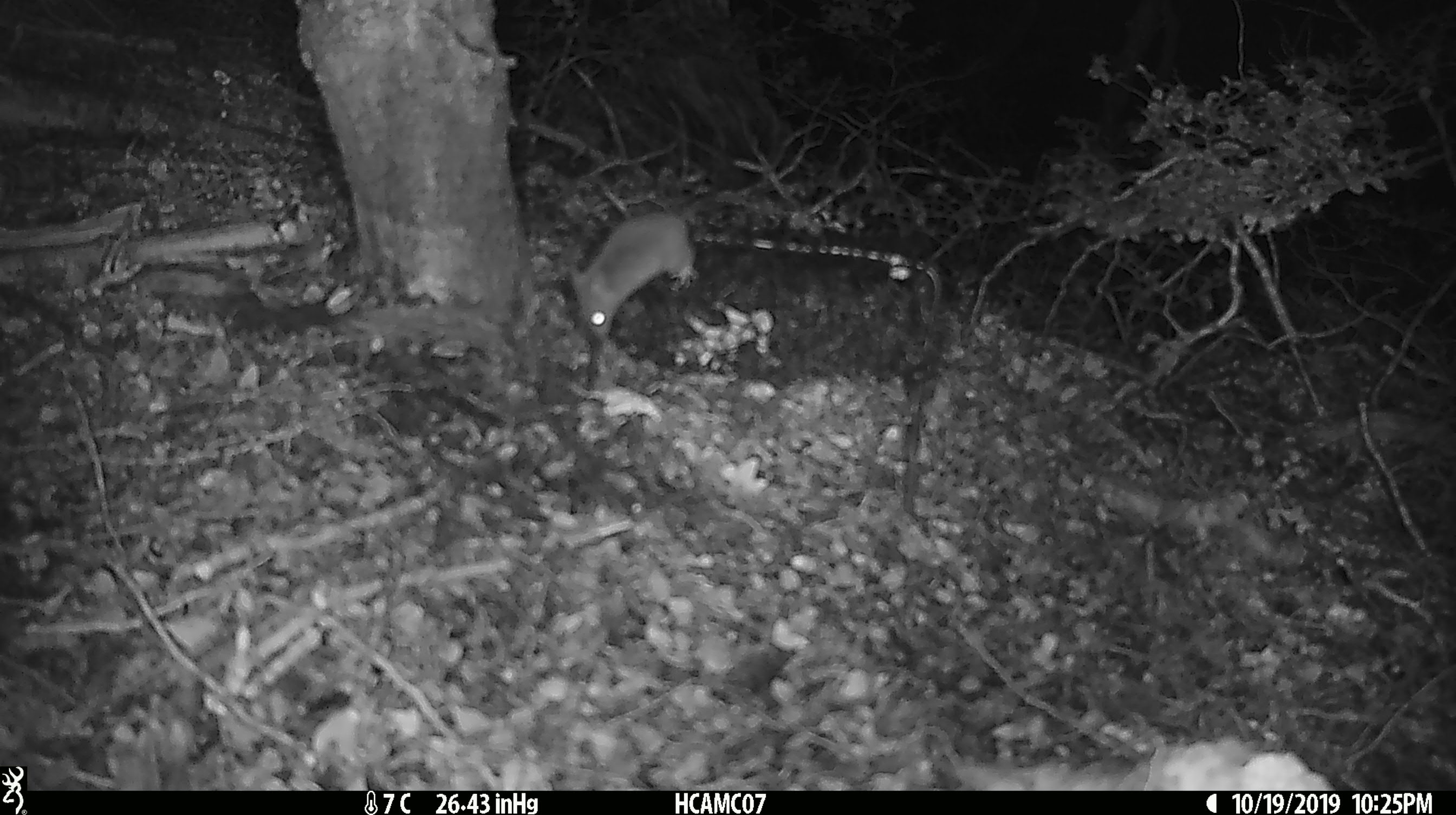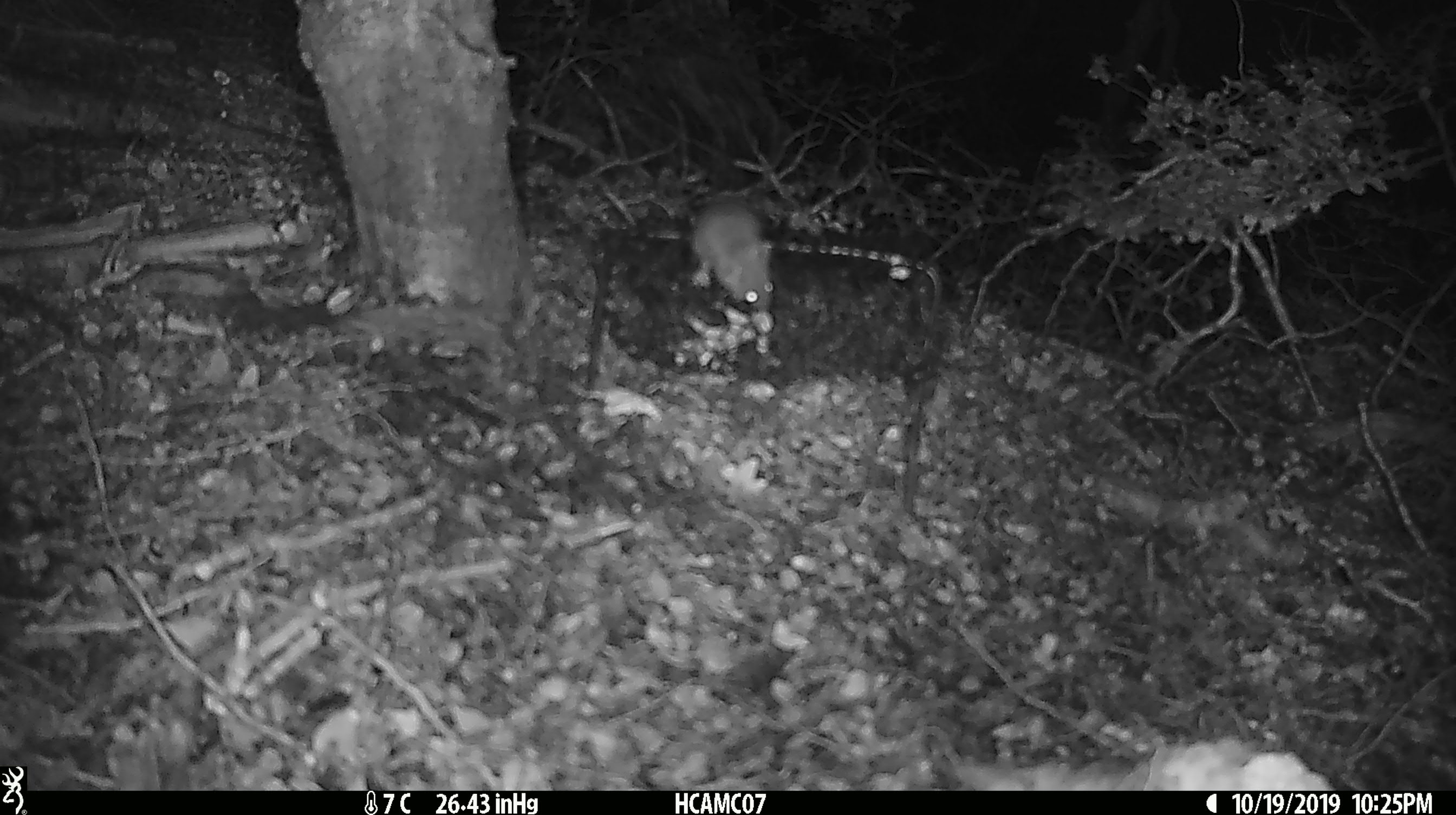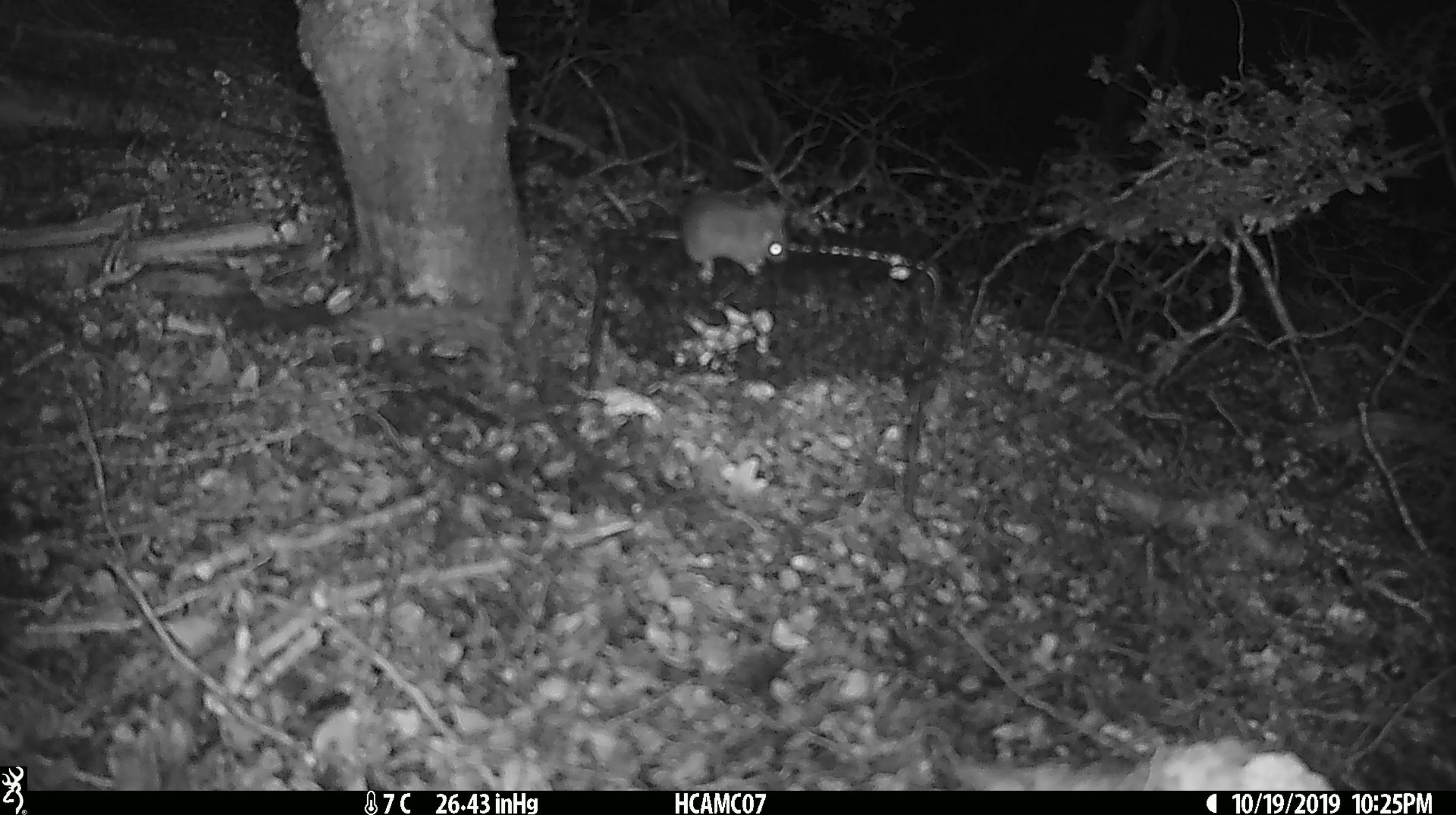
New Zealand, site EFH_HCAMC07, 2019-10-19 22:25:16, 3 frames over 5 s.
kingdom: Animalia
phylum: Chordata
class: Mammalia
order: Rodentia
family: Muridae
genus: Mus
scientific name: Mus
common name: mouse